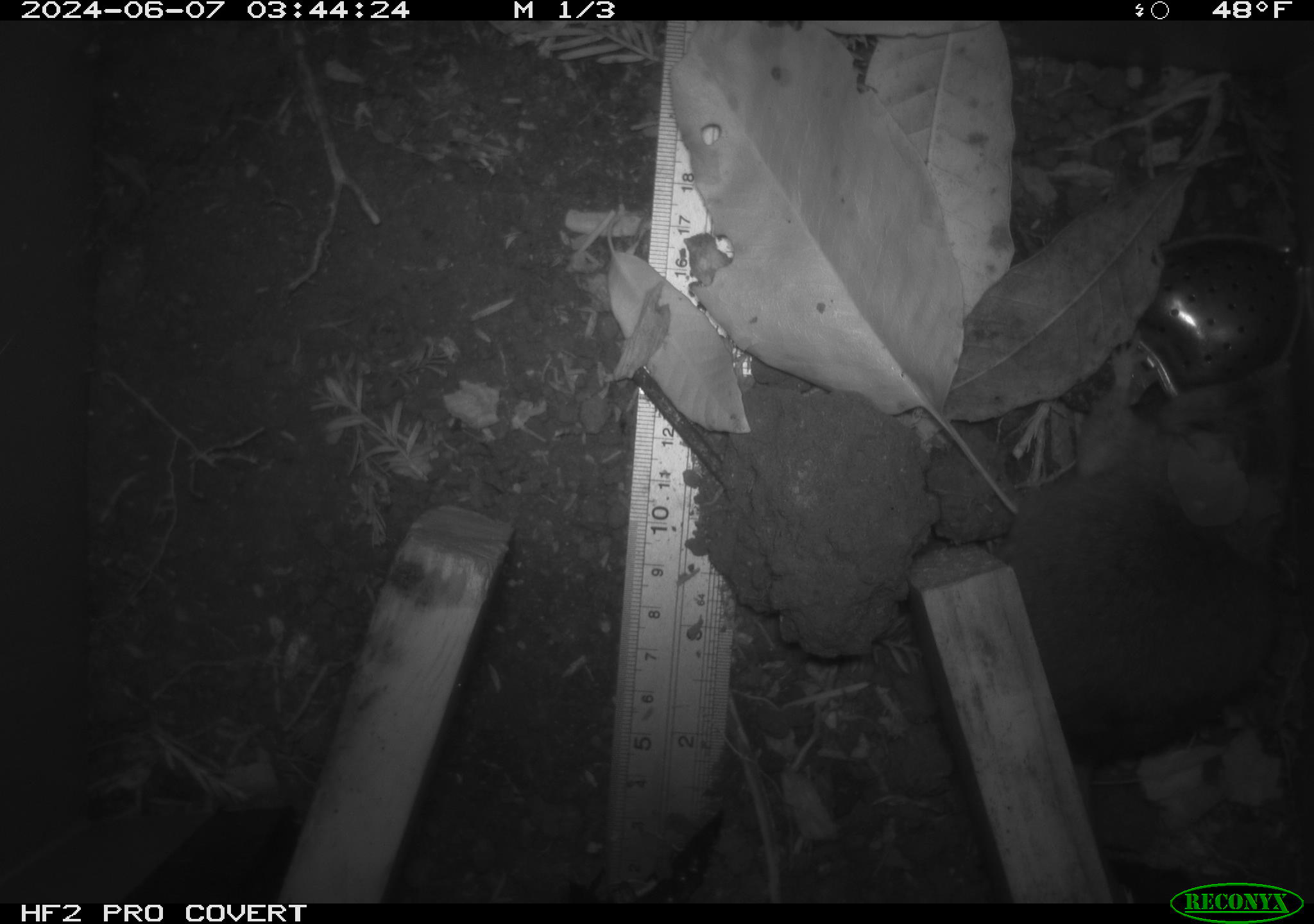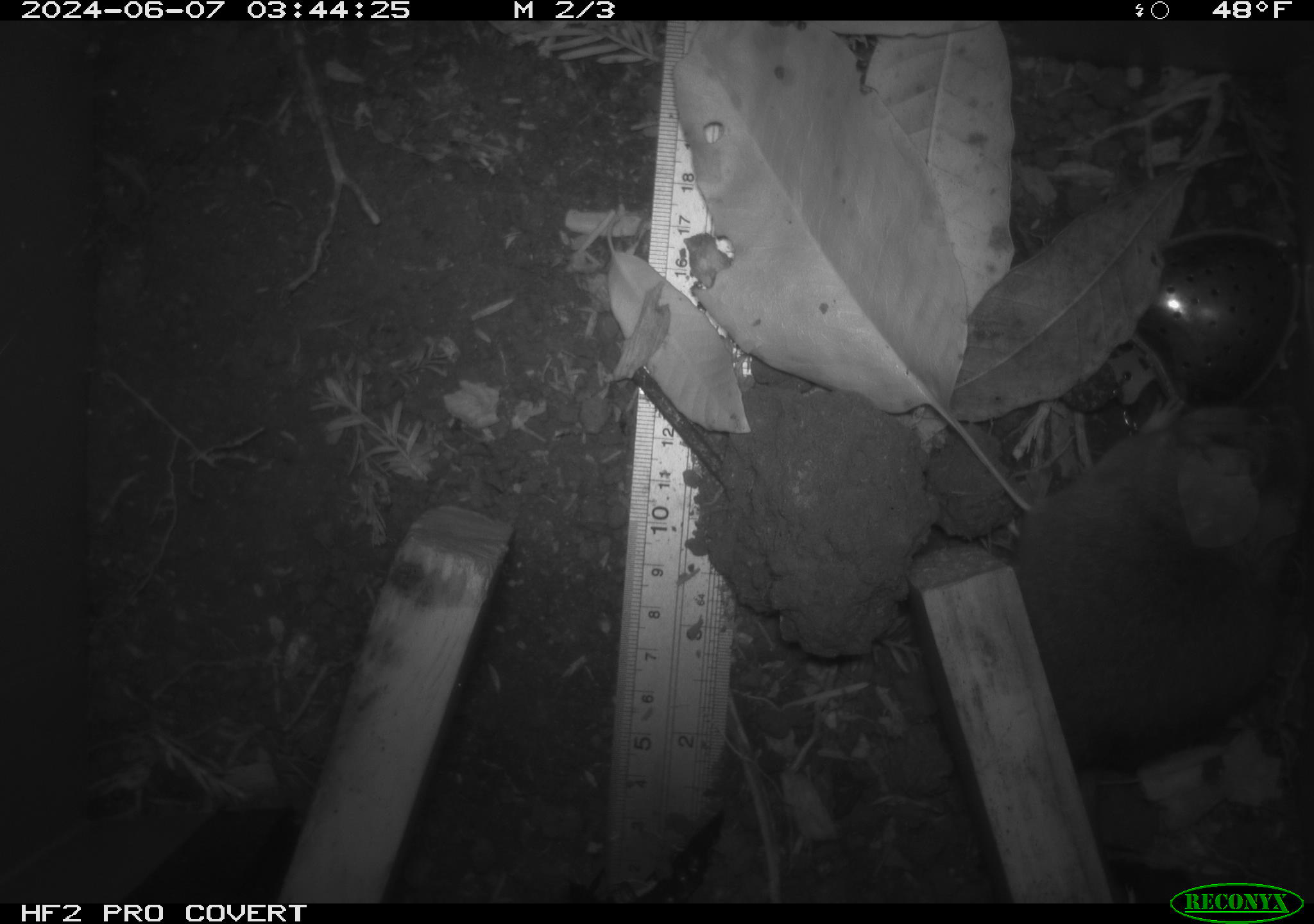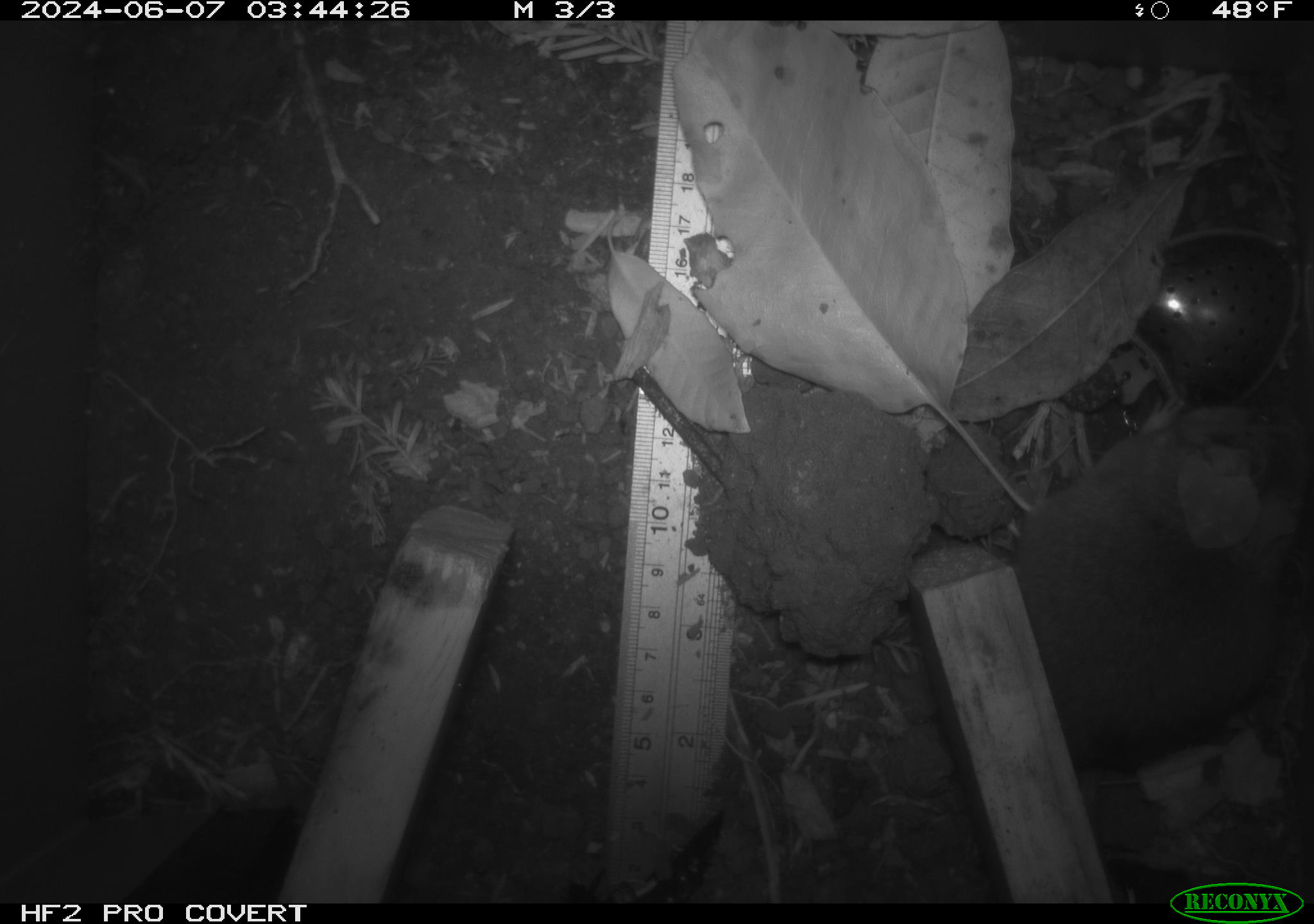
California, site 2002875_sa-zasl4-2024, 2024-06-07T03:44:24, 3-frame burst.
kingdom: Animalia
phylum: Chordata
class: Mammalia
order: Rodentia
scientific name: Rodentia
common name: rodent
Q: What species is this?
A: Rodent (Rodentia).